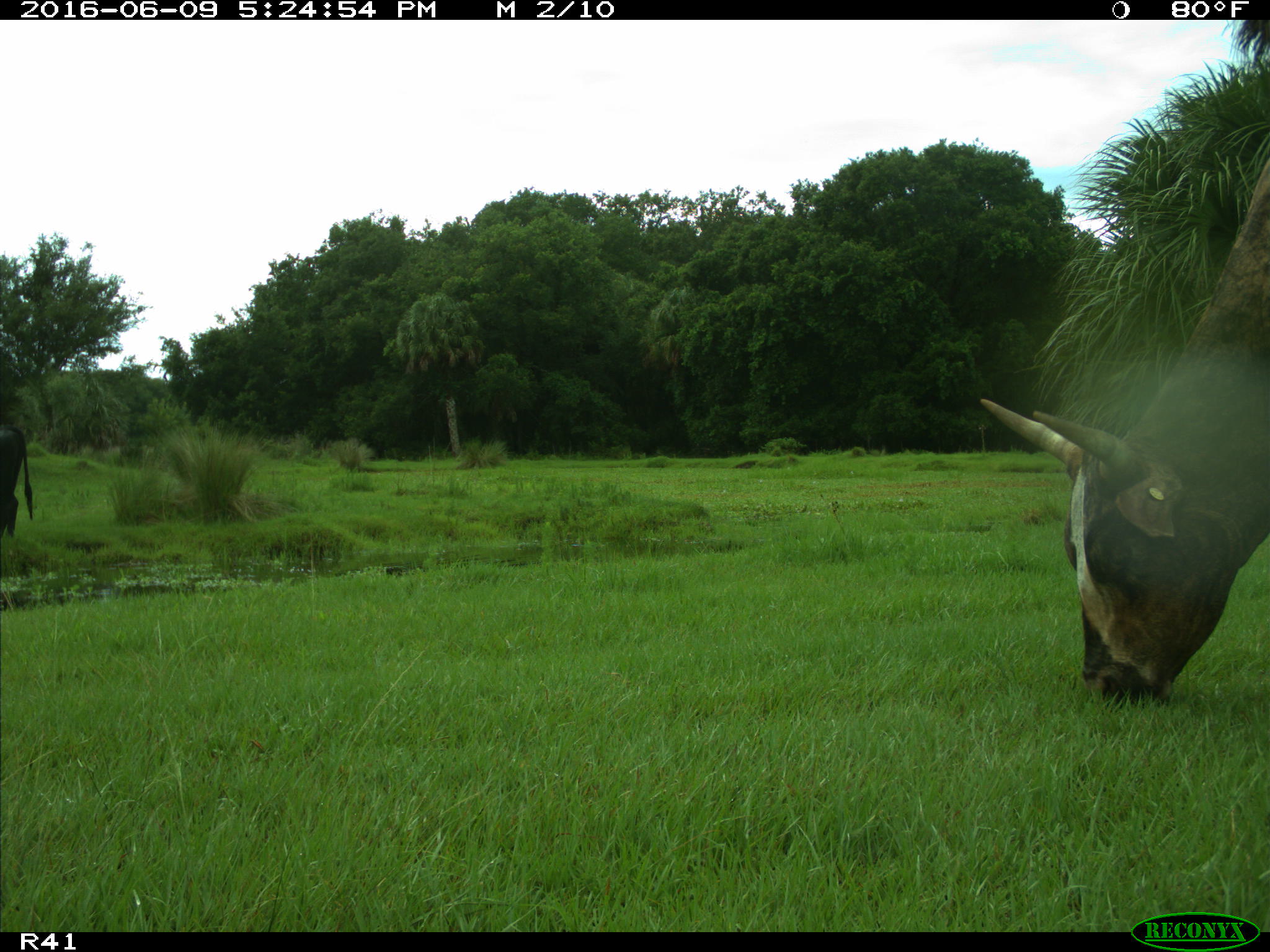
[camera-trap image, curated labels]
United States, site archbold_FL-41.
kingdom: Animalia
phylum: Chordata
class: Mammalia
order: Artiodactyla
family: Bovidae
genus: Bos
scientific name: Bos taurus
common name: domestic cow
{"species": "Bos taurus (domestic cow)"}